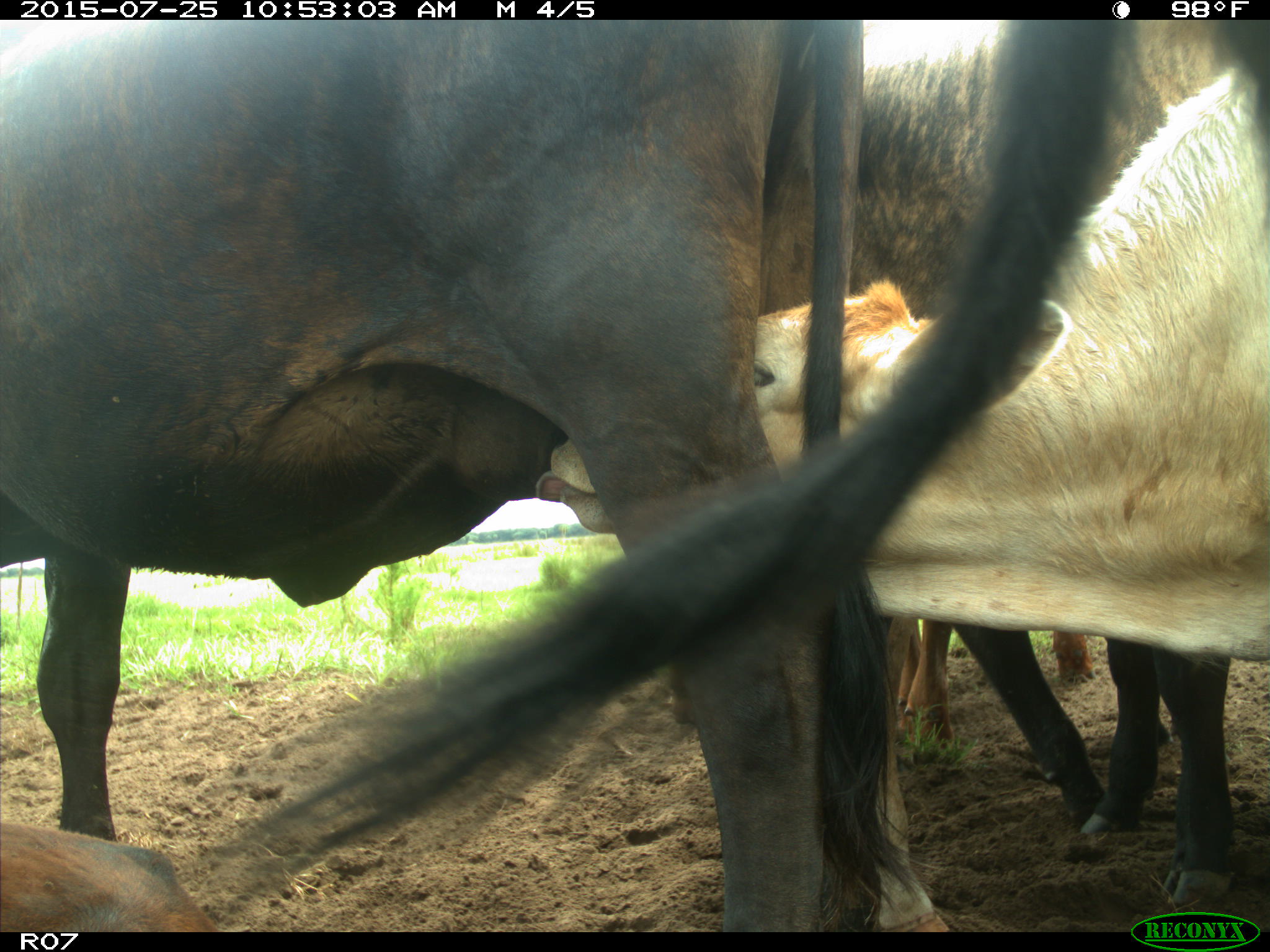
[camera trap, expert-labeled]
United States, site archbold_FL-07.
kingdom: Animalia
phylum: Chordata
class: Mammalia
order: Artiodactyla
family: Bovidae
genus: Bos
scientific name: Bos taurus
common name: domestic cow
Bos taurus (domestic cow).